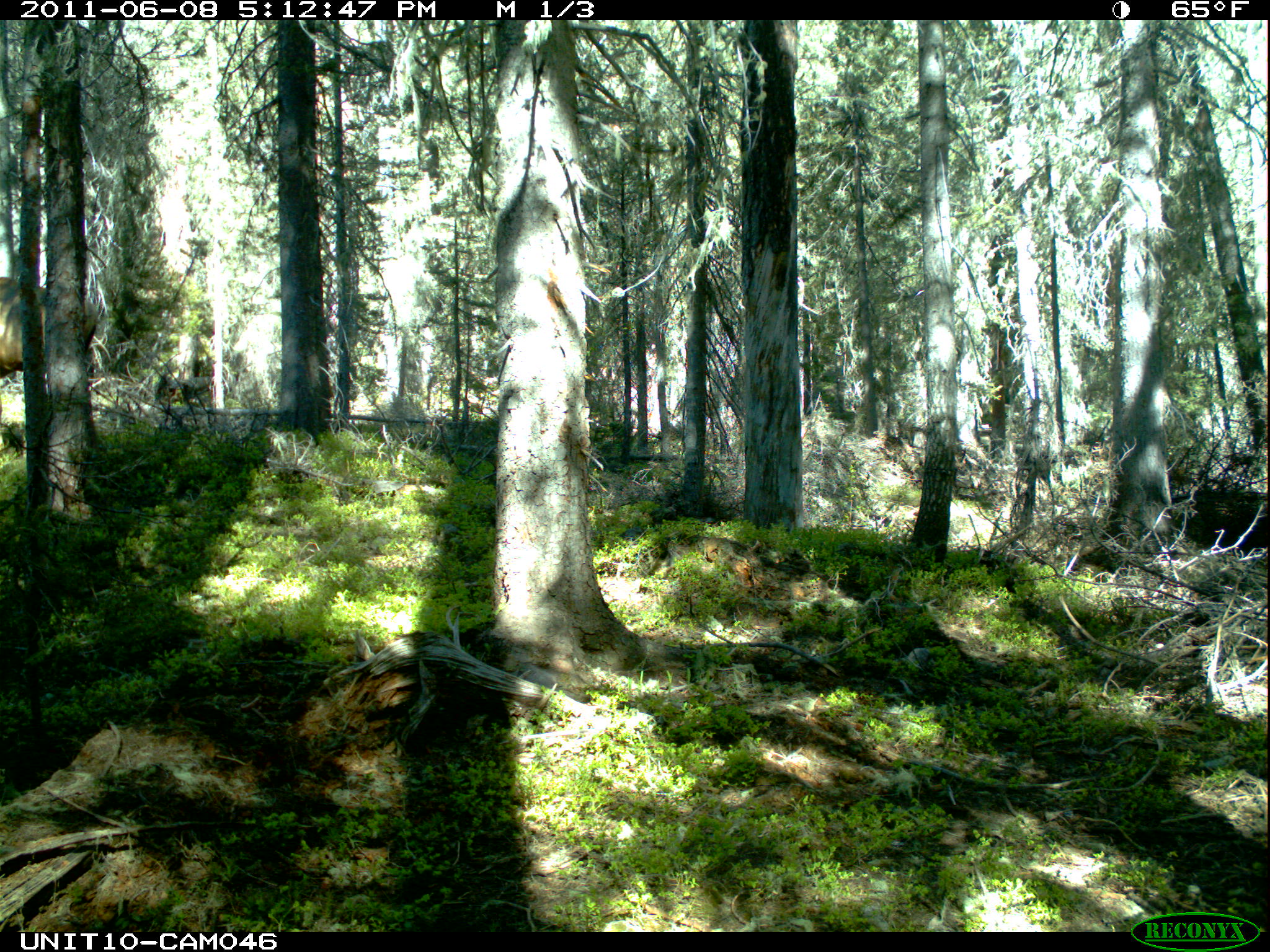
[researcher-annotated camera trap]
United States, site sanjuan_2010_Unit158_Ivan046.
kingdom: Animalia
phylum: Chordata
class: Mammalia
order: Artiodactyla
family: Cervidae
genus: Cervus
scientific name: Cervus elaphus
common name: red deer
Cervus elaphus (red deer).